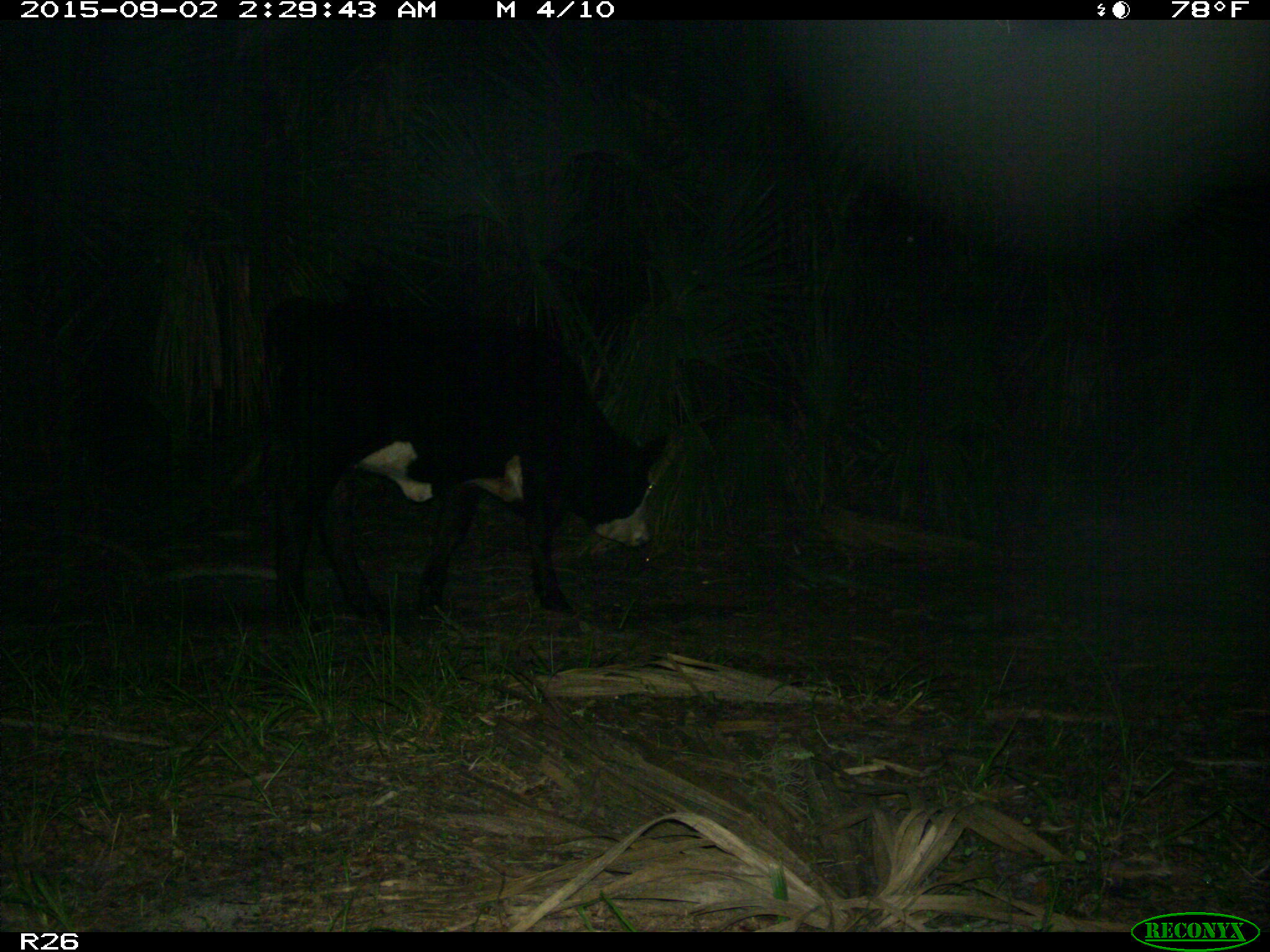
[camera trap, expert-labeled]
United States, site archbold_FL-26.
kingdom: Animalia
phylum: Chordata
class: Mammalia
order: Artiodactyla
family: Bovidae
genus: Bos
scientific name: Bos taurus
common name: domestic cow